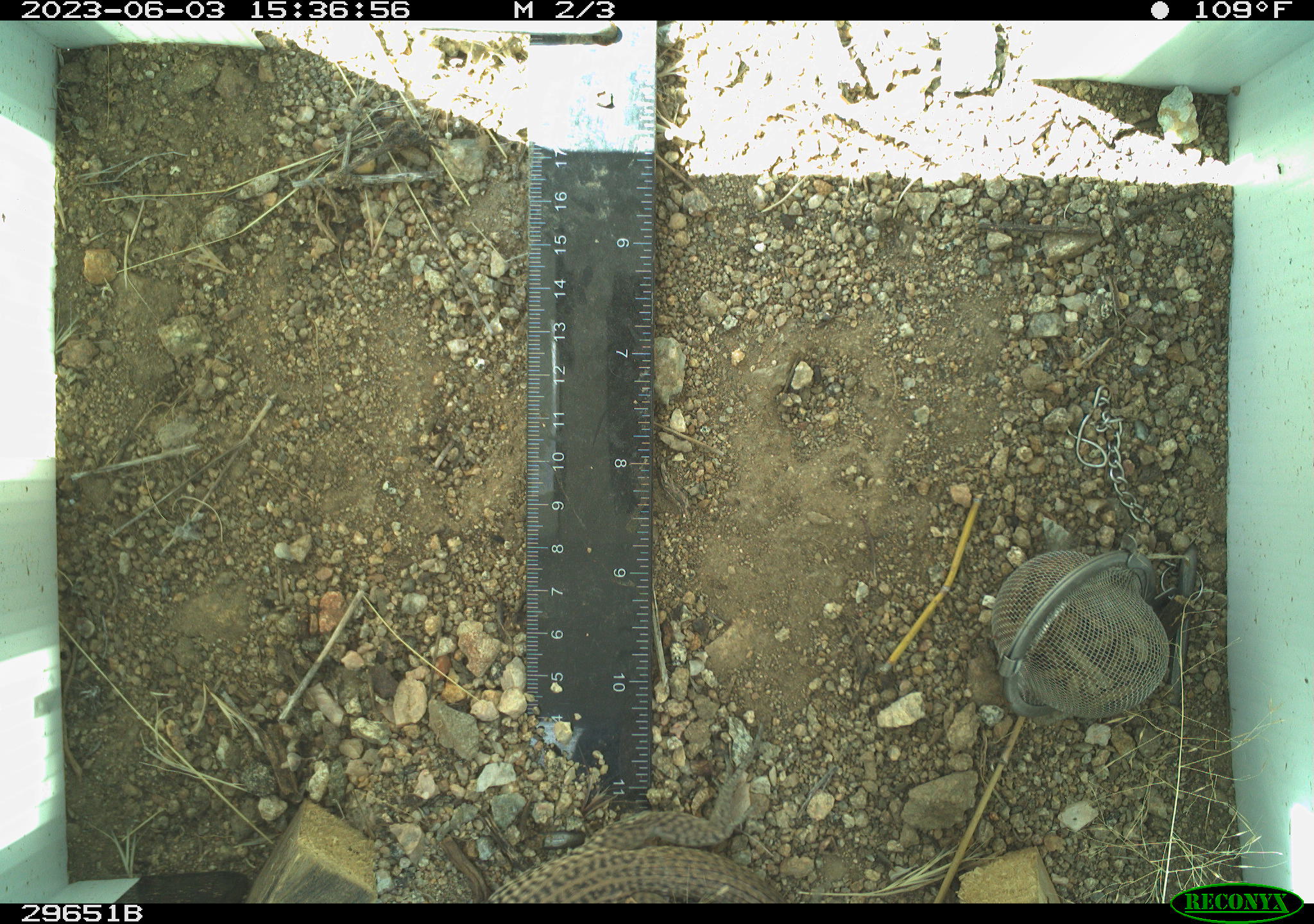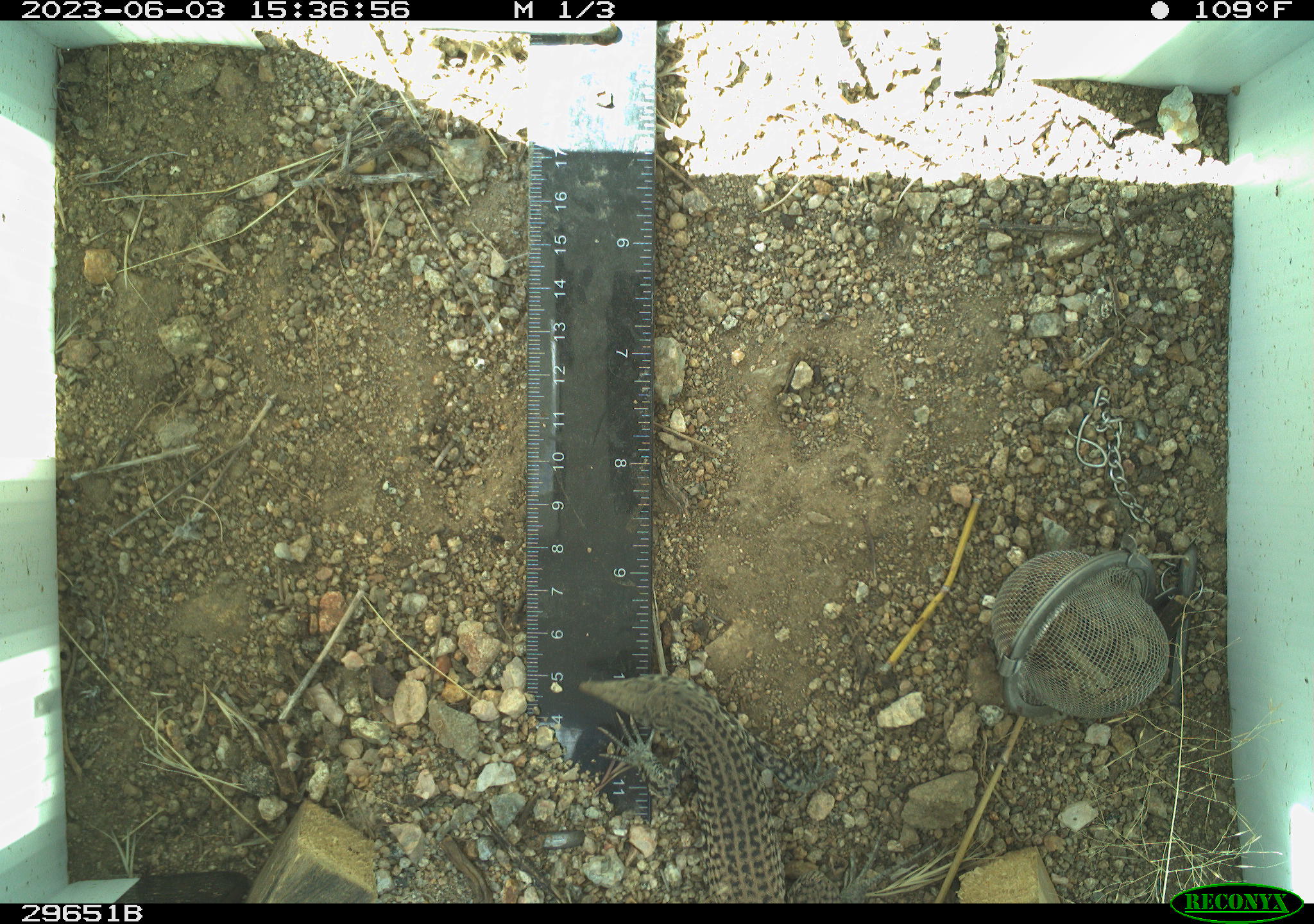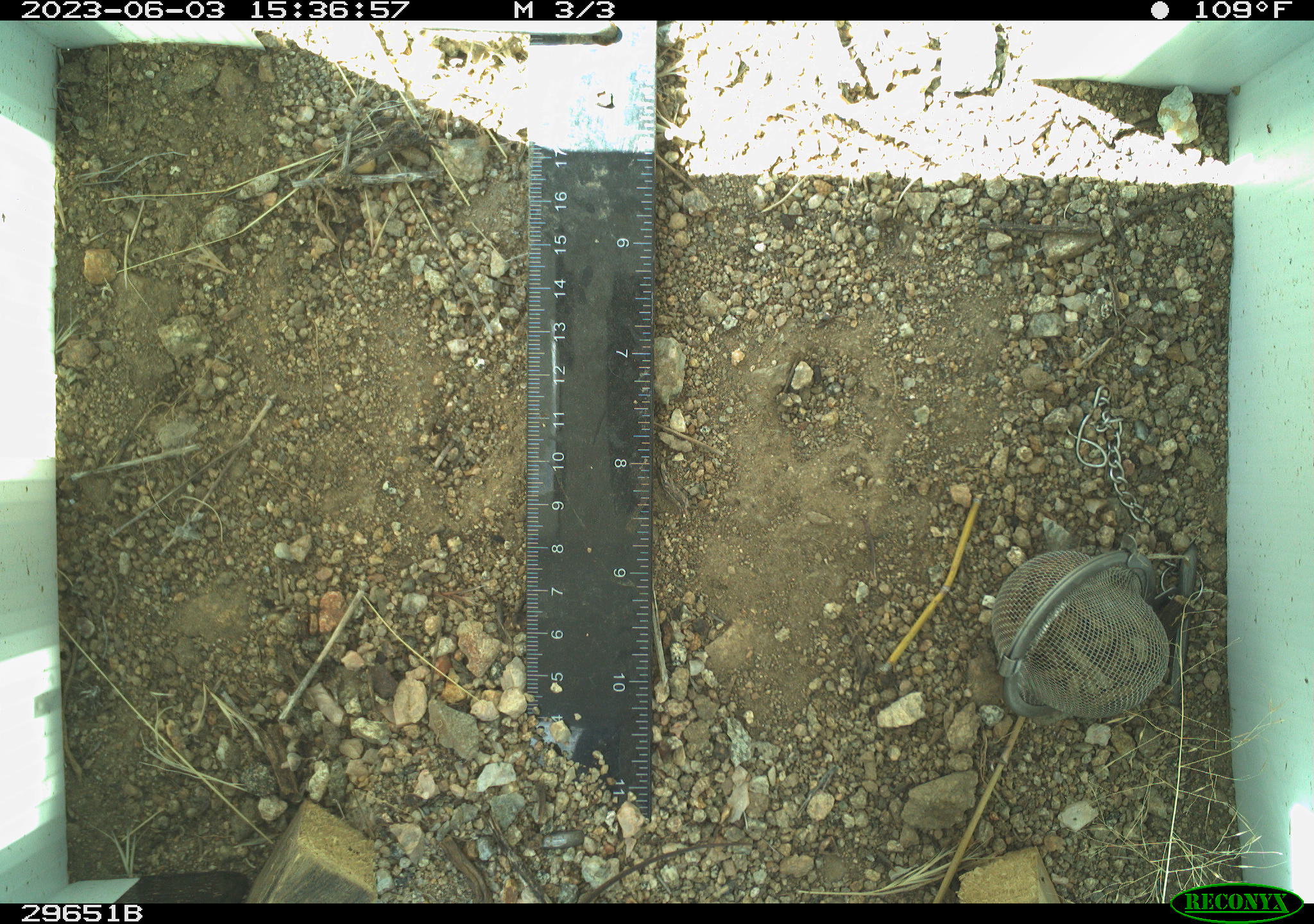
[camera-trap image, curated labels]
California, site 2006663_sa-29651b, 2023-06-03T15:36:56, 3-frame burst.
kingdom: Animalia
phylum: Chordata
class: Reptilia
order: Squamata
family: Teiidae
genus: Aspidoscelis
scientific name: Aspidoscelis tigris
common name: western whiptail